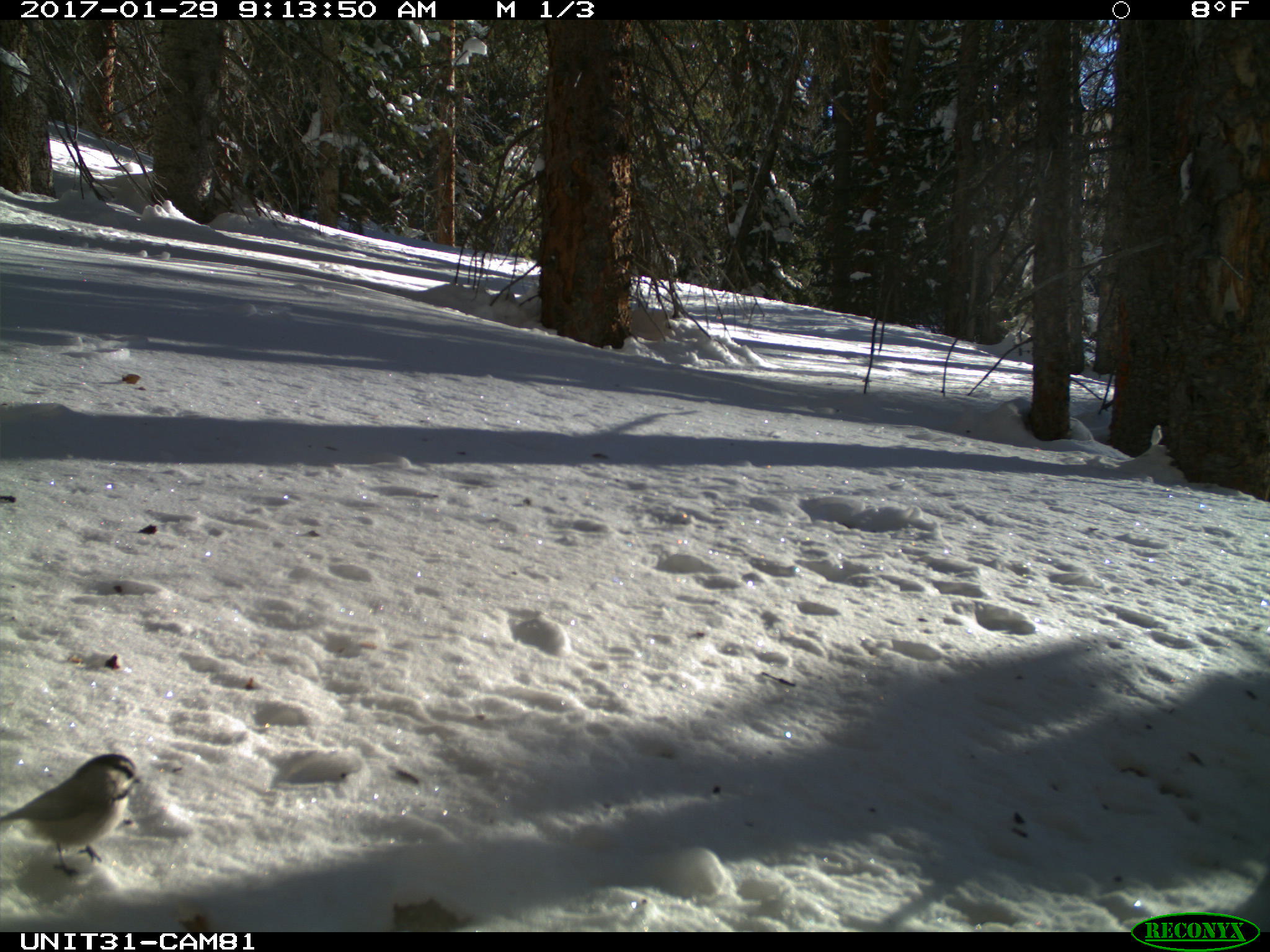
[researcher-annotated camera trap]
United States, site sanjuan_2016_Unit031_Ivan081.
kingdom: Animalia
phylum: Chordata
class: Aves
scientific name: Aves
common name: birds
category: unidentified bird